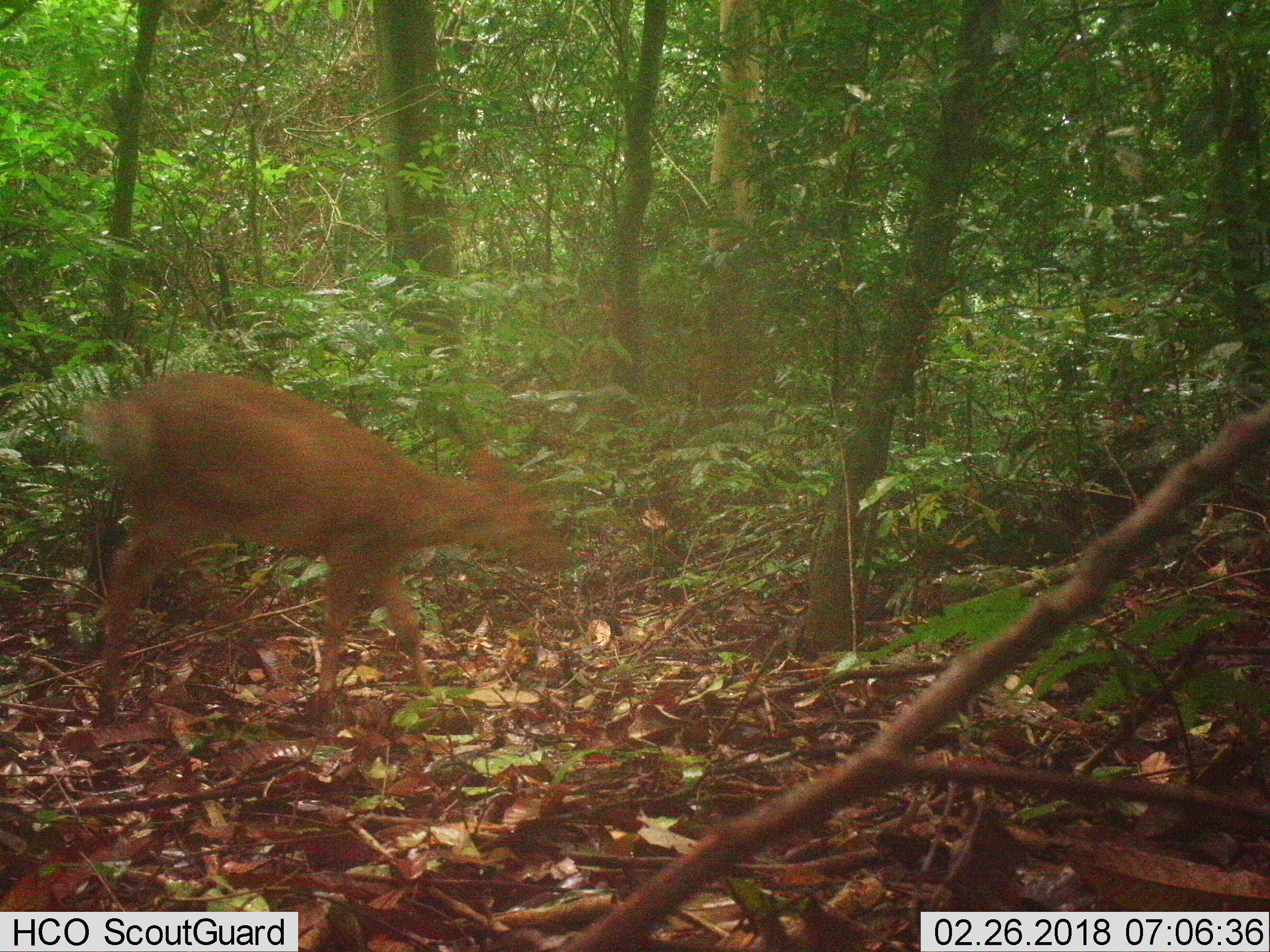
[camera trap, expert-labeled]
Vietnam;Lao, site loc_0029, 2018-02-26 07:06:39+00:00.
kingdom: Animalia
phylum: Chordata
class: Mammalia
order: Artiodactyla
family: Cervidae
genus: Muntiacus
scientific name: Muntiacus vuquangensis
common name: large-antlered muntjac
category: large antlered muntjac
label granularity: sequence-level